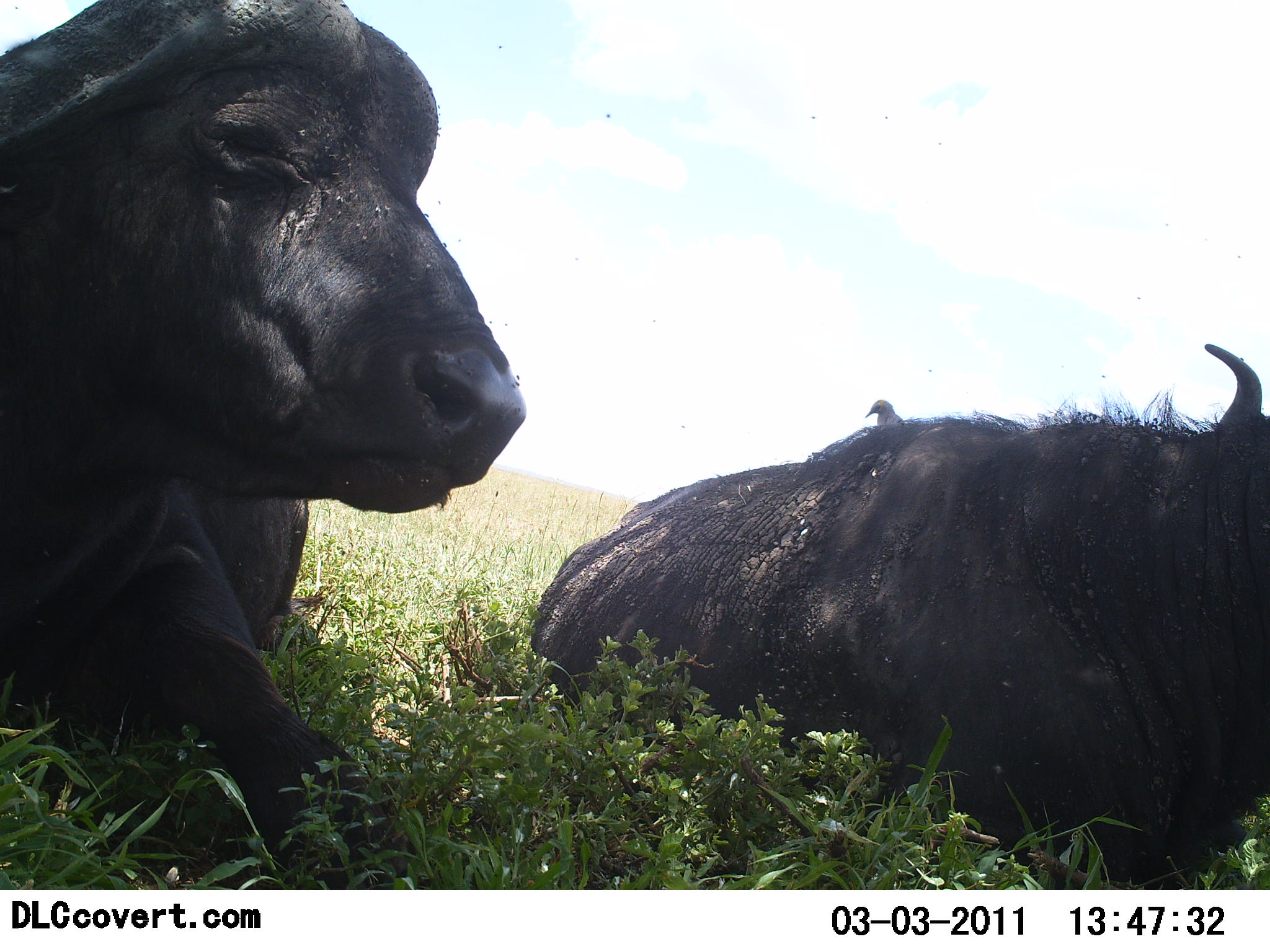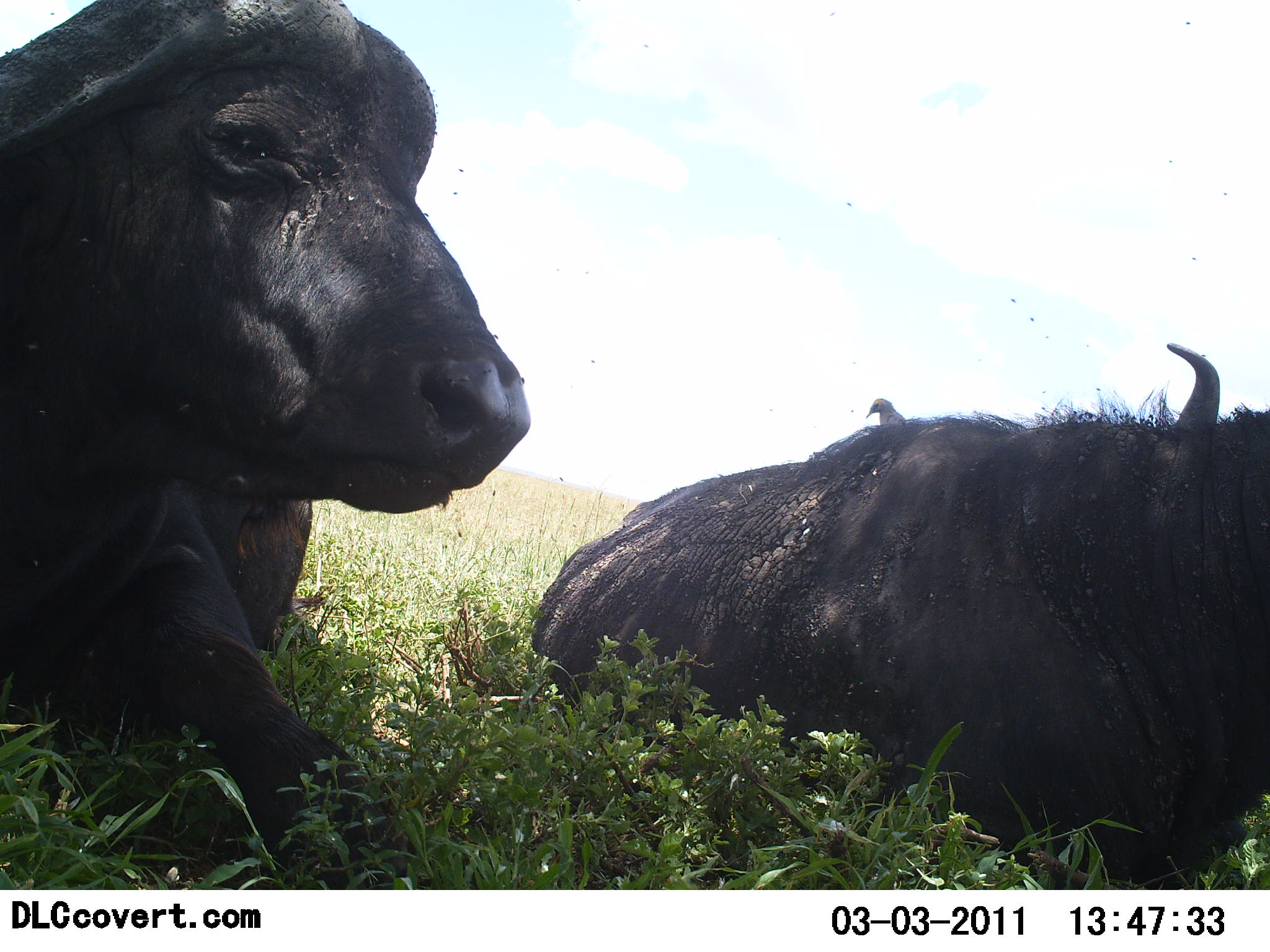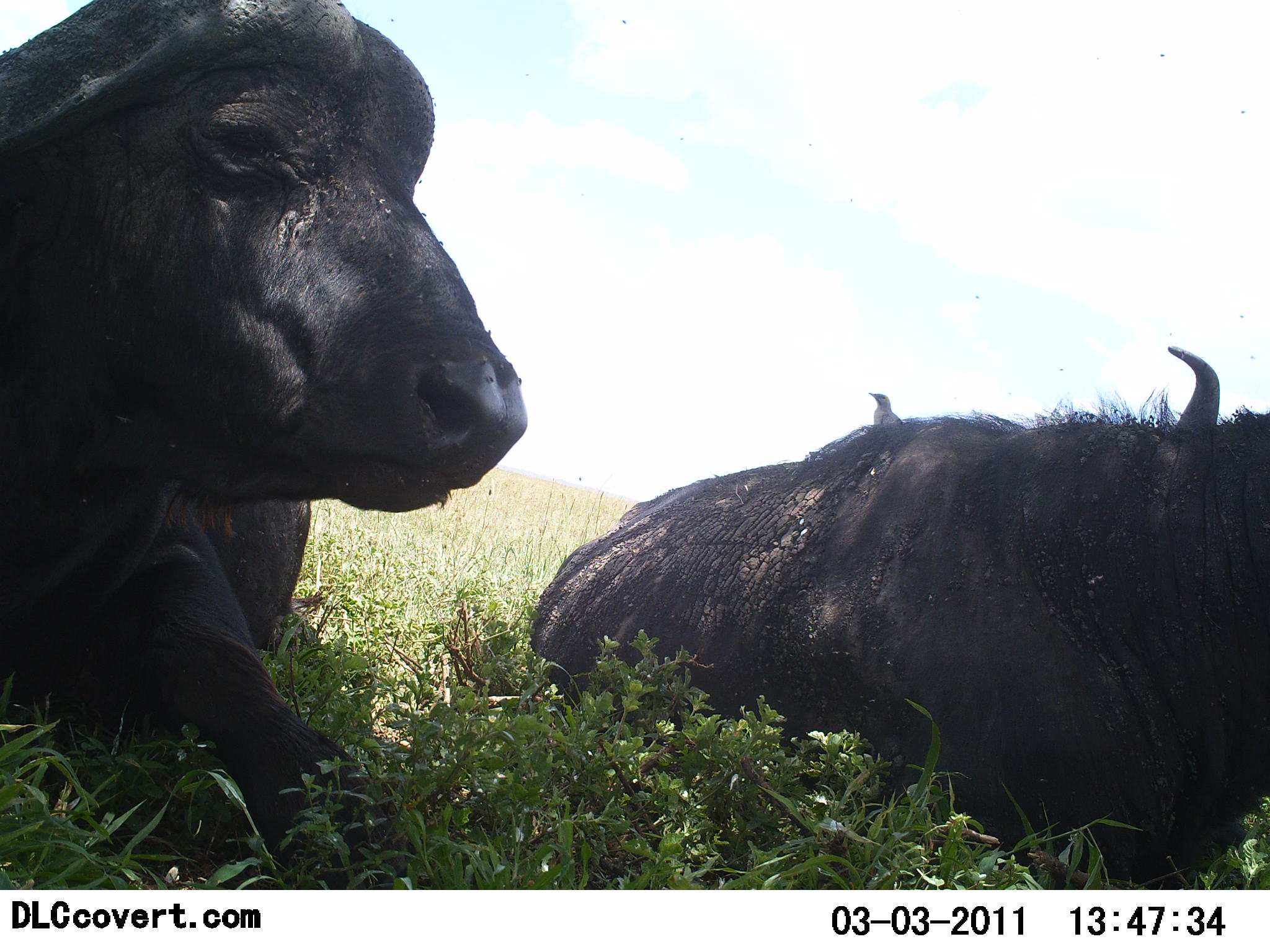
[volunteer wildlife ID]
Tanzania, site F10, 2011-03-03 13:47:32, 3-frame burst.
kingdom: Animalia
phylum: Chordata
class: Mammalia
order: Artiodactyla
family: Bovidae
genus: Syncerus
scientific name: Syncerus caffer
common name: cape buffalo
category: buffalo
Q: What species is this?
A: Buffalo (cape buffalo) (Syncerus caffer).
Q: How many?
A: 2.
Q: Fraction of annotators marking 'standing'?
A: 0%.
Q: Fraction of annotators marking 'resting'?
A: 100%.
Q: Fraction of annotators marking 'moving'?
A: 0%.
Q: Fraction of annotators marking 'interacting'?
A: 0%.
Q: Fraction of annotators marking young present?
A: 0%.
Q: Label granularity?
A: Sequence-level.